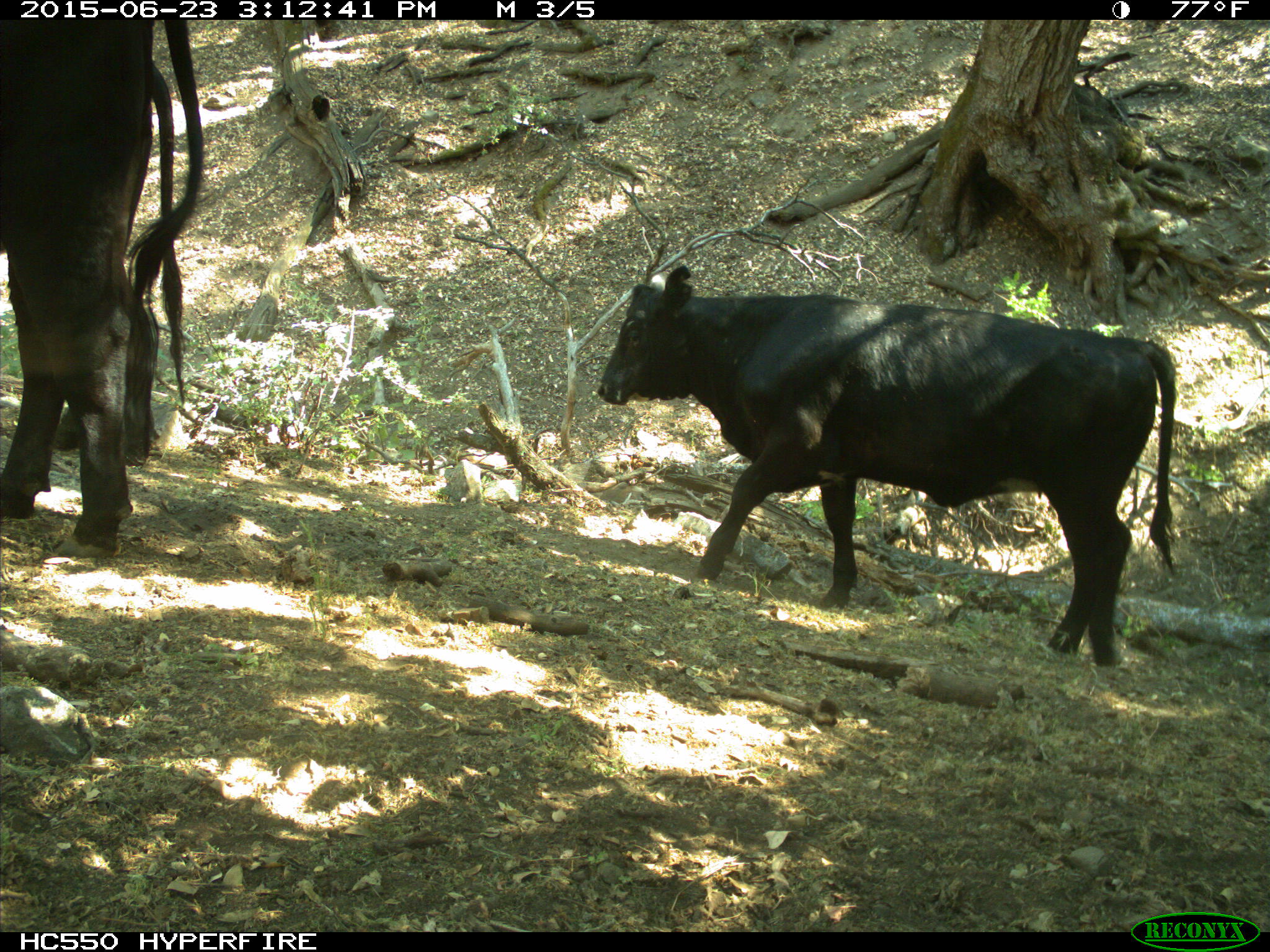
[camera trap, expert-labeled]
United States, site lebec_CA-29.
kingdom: Animalia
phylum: Chordata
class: Mammalia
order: Artiodactyla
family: Bovidae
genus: Bos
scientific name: Bos taurus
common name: domestic cow